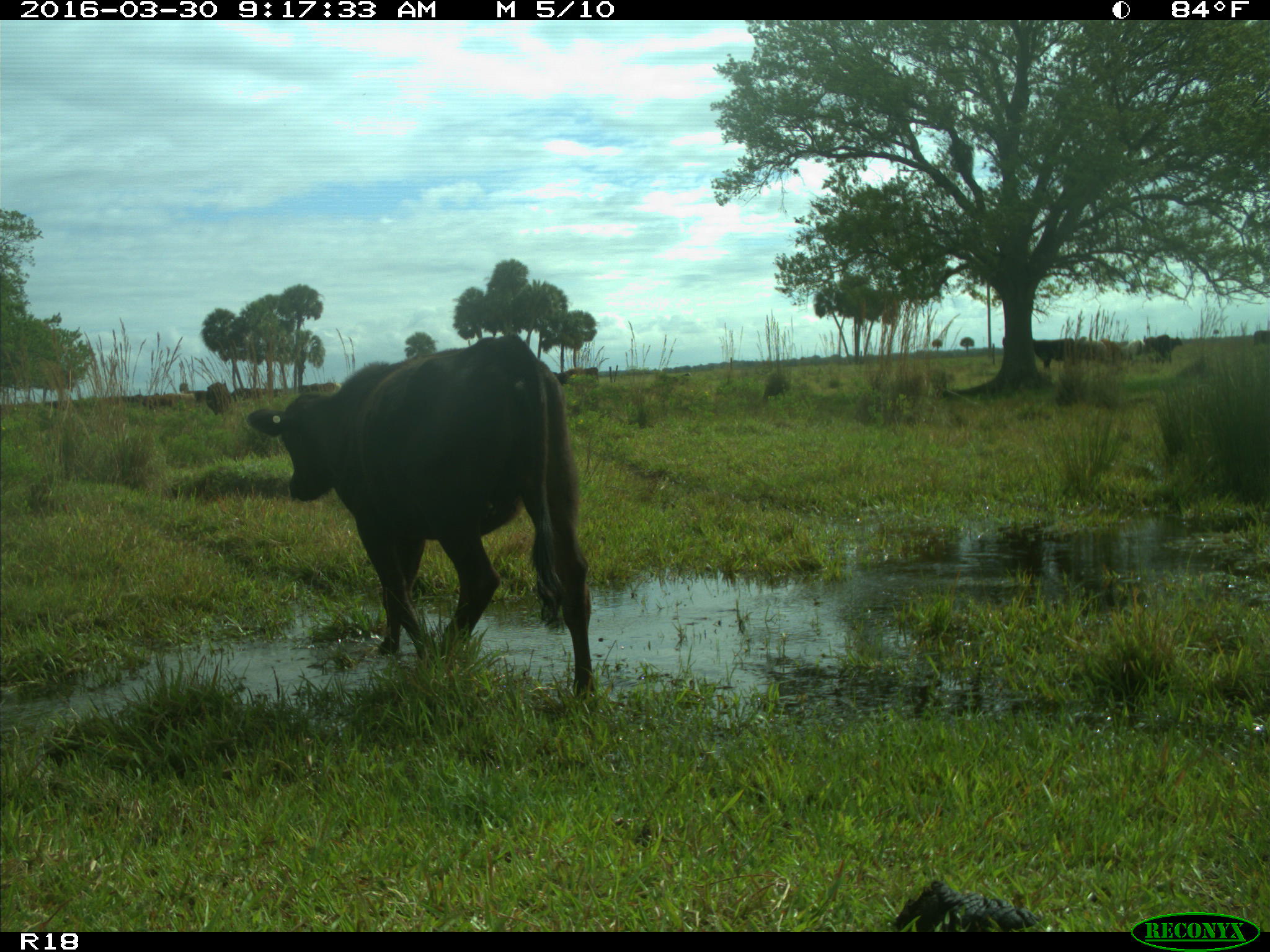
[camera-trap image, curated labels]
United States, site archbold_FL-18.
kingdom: Animalia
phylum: Chordata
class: Mammalia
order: Artiodactyla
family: Bovidae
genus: Bos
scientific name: Bos taurus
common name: domestic cow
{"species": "Bos taurus (domestic cow)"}